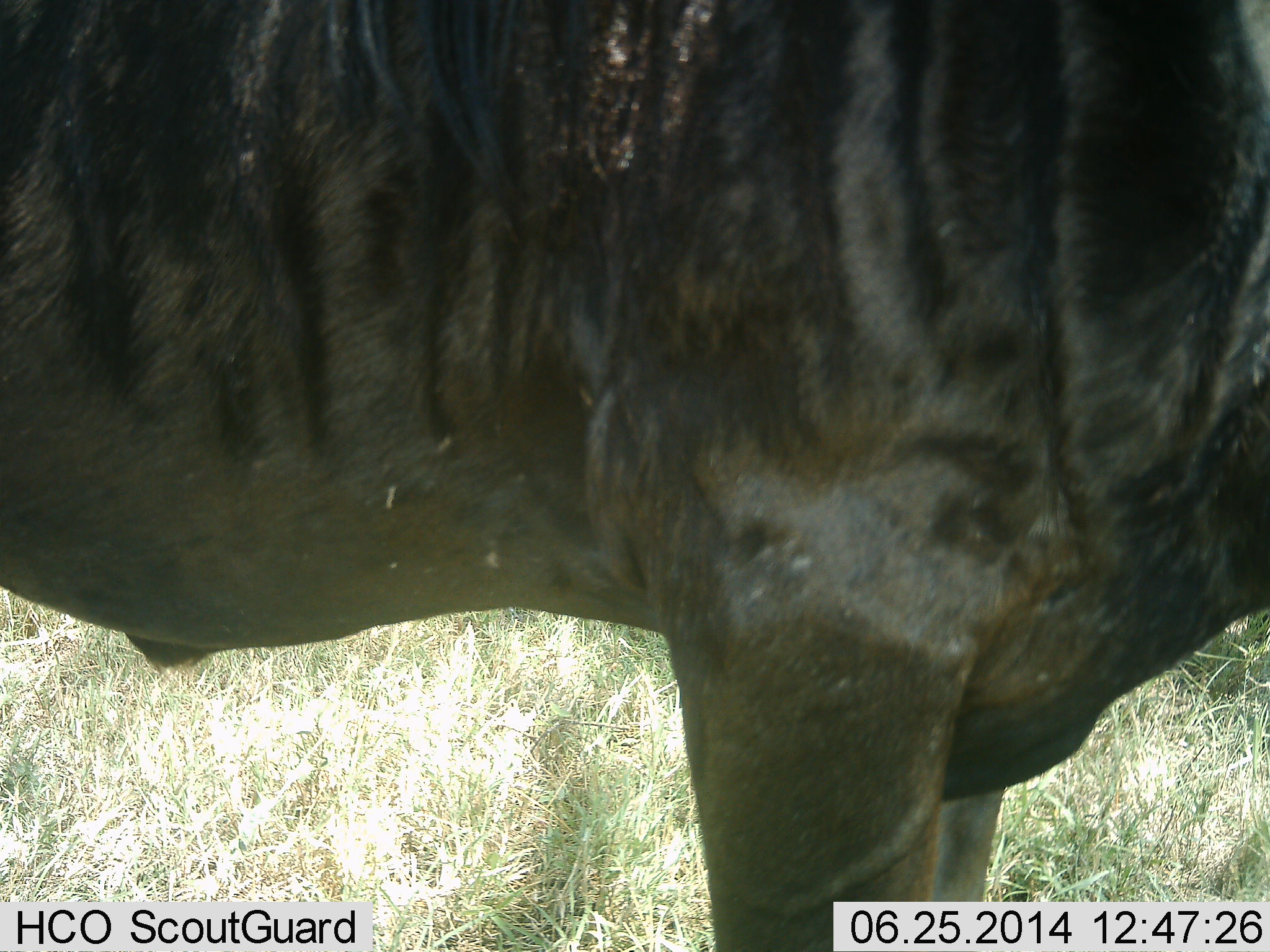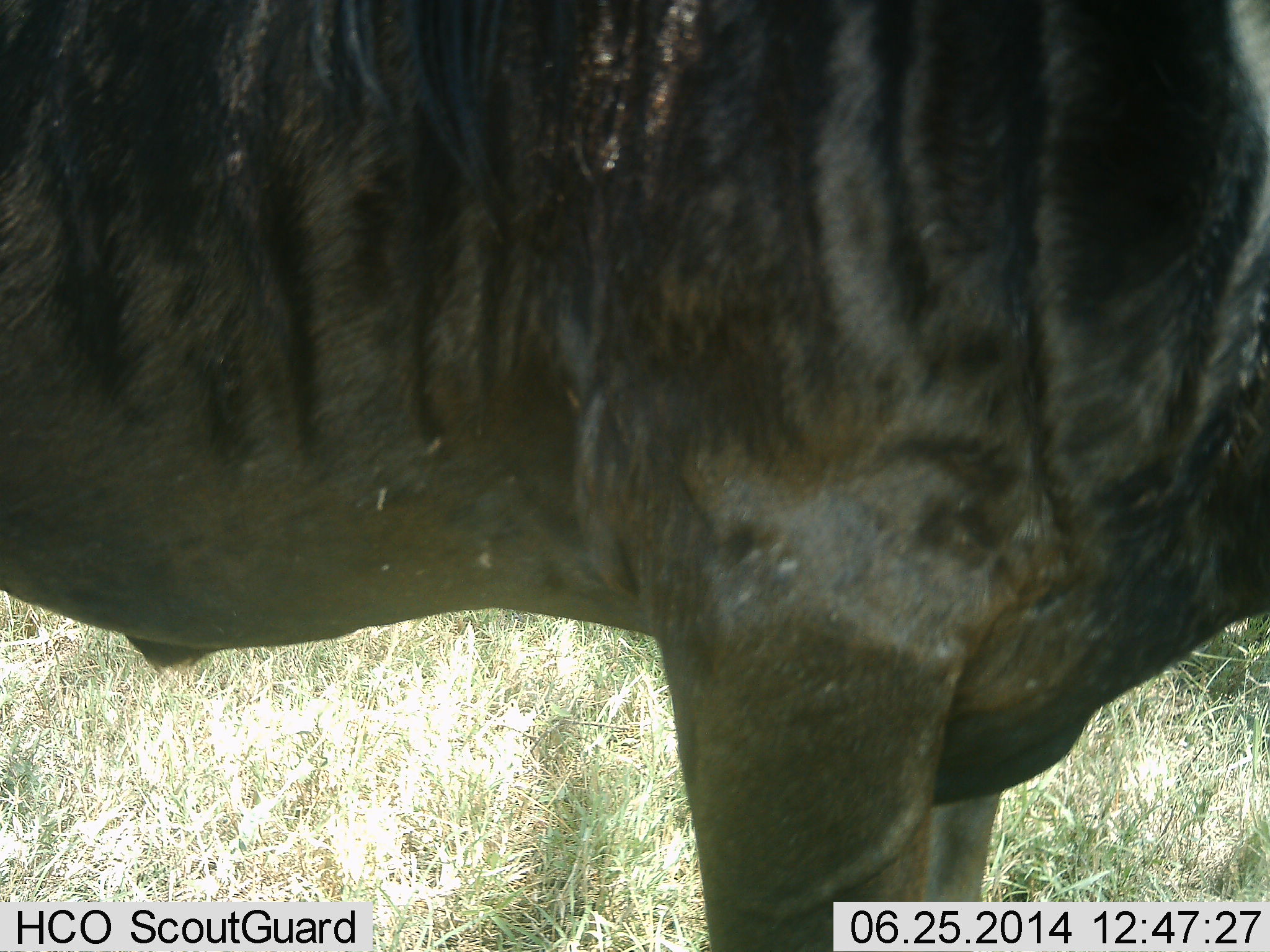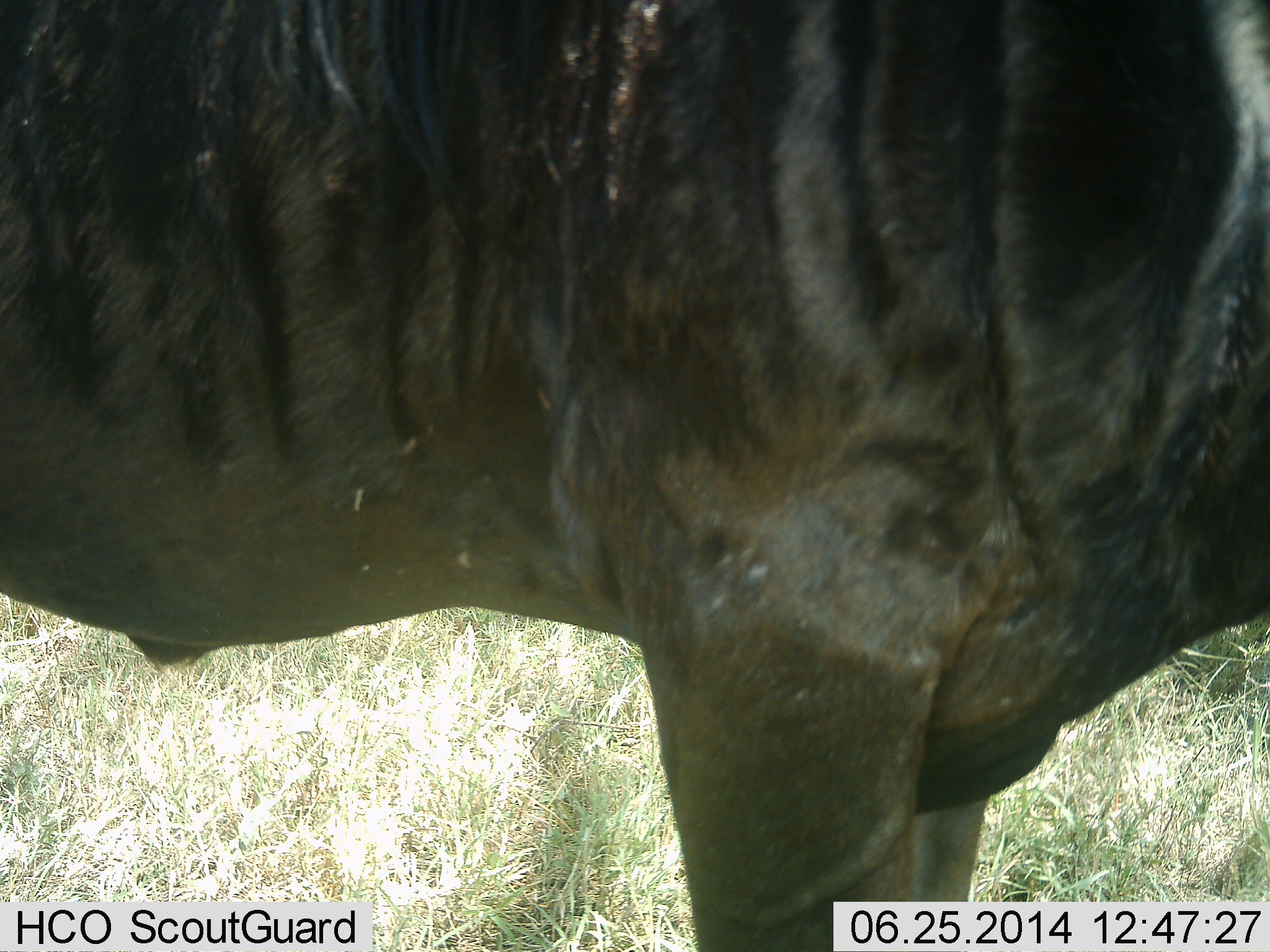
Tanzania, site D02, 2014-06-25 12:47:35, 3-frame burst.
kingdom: Animalia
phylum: Chordata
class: Mammalia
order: Artiodactyla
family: Bovidae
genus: Connochaetes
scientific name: Connochaetes taurinus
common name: blue wildebeest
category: wildebeest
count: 1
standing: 100%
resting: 0%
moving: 0%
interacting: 0%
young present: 0%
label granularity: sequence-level